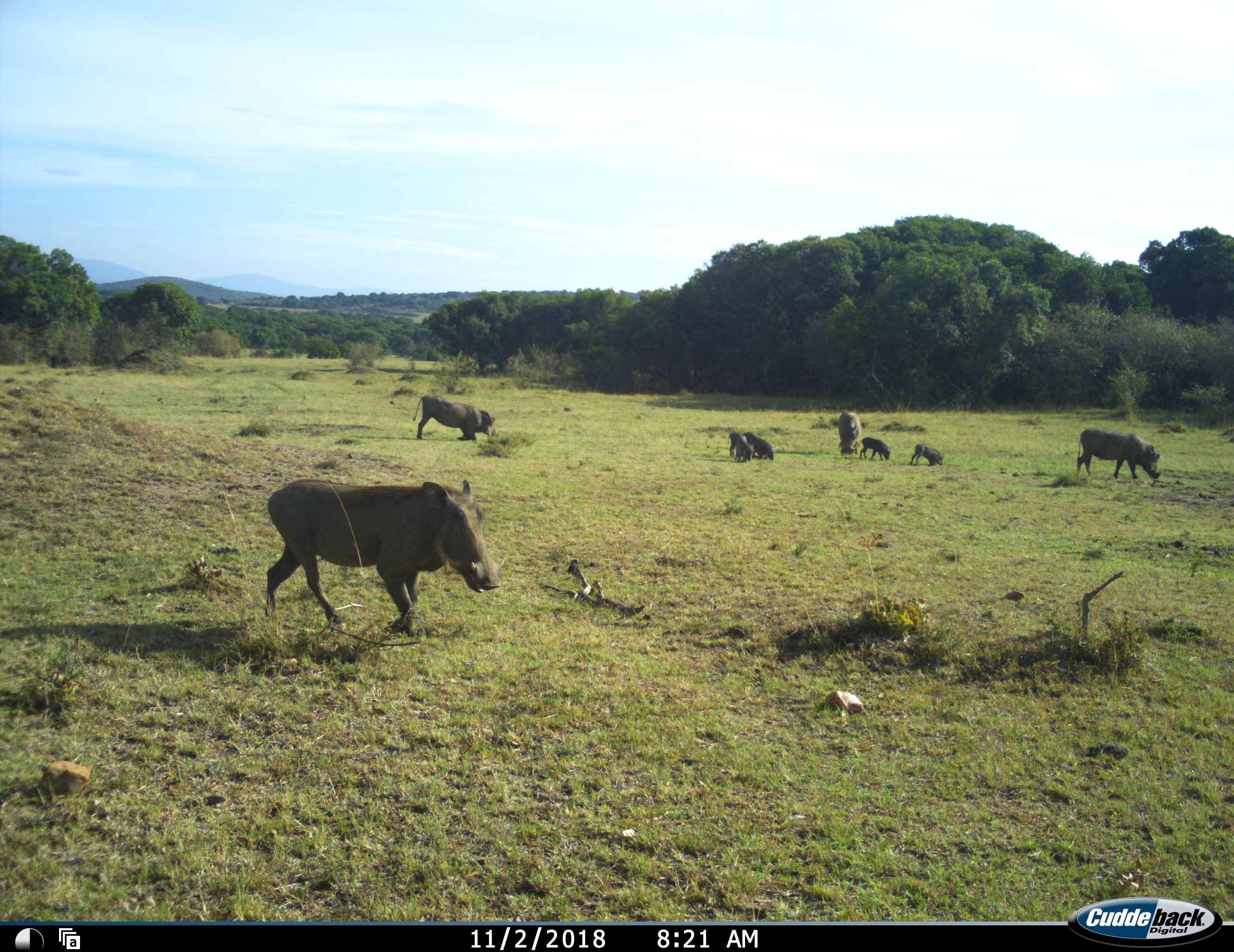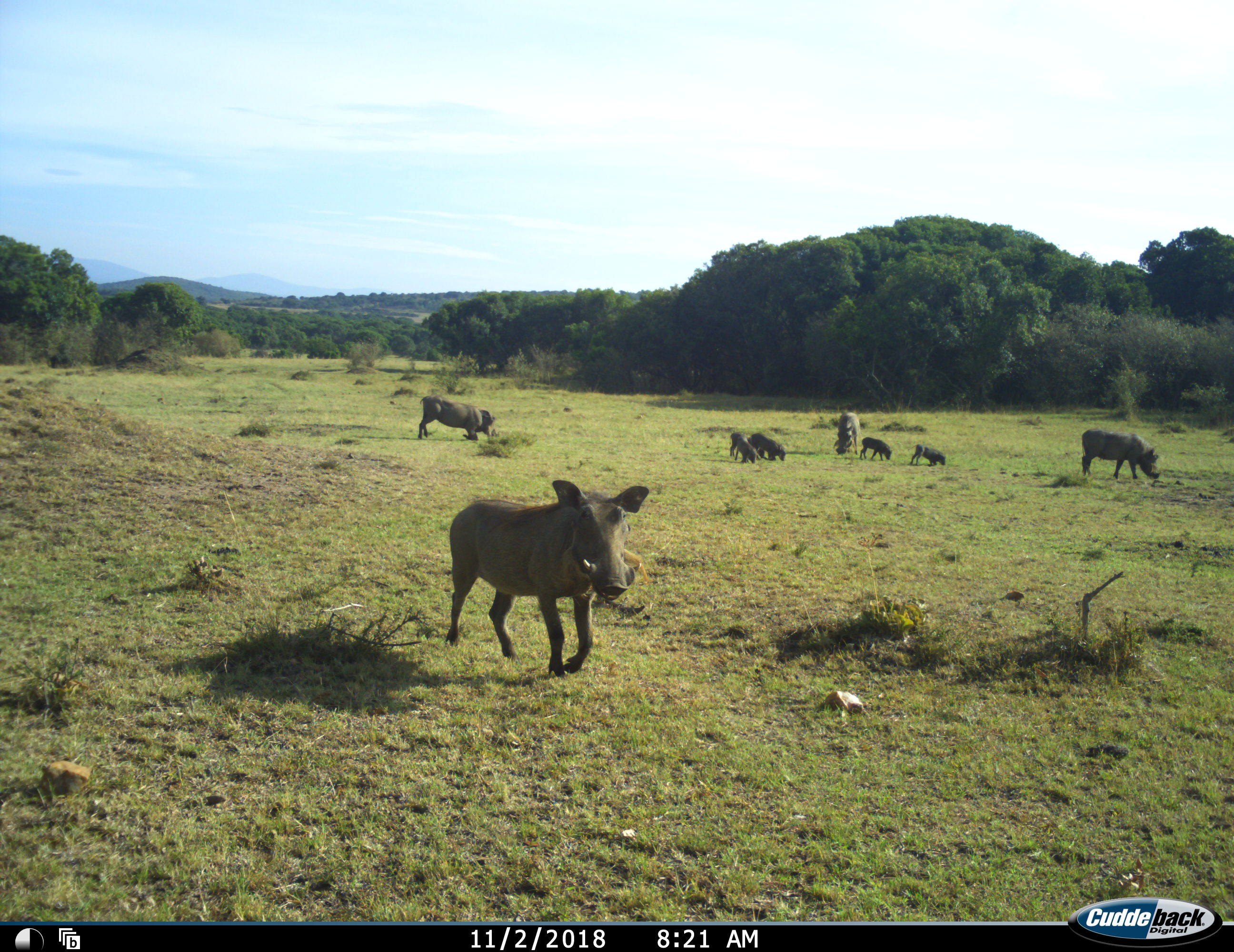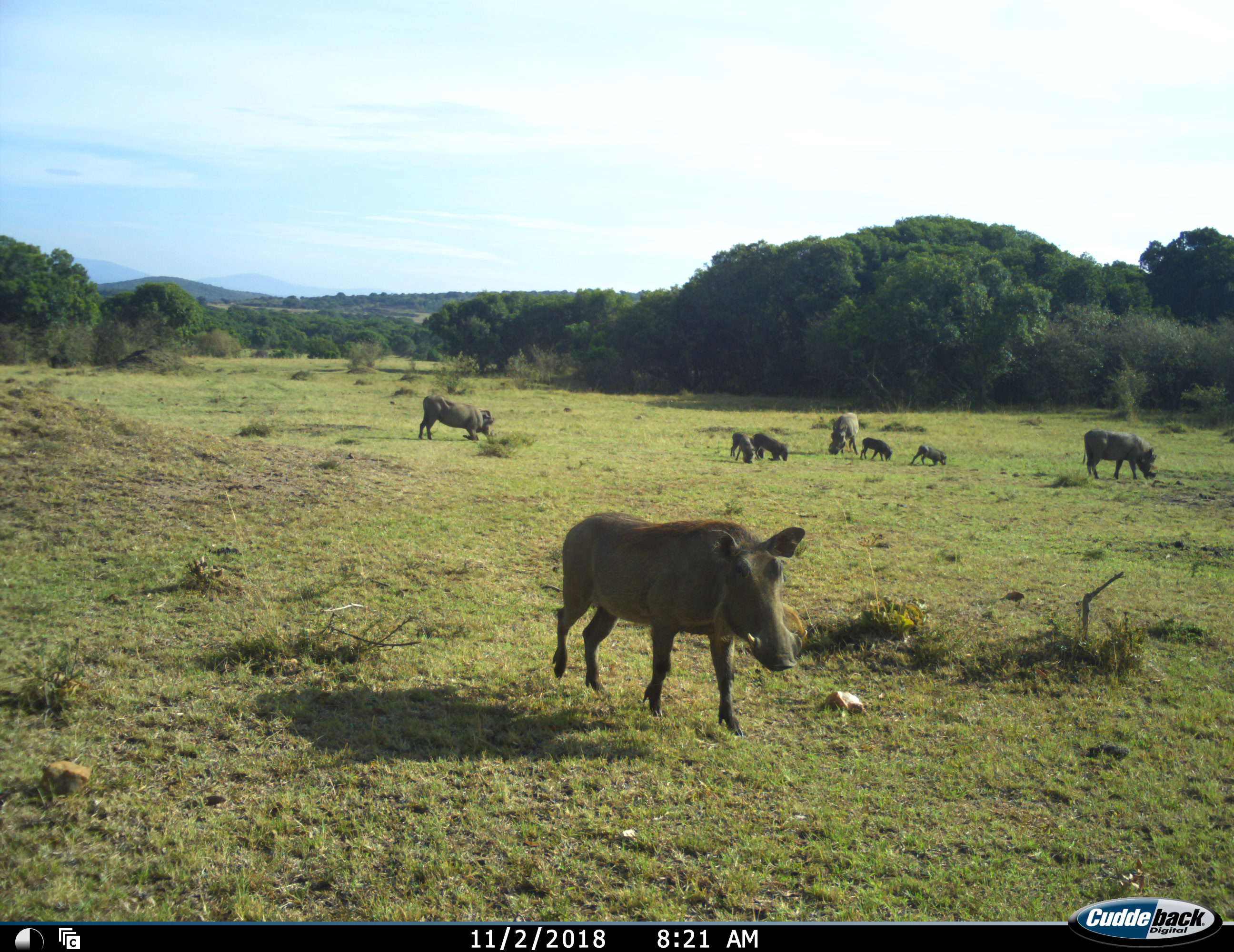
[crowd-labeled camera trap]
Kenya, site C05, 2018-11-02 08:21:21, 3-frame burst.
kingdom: Animalia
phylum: Chordata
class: Mammalia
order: Artiodactyla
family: Suidae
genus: Phacochoerus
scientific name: Phacochoerus africanus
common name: warthog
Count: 8.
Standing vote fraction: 22%.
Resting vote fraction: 0%.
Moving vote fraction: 78%.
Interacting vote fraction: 0%.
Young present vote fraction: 100%.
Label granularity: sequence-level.